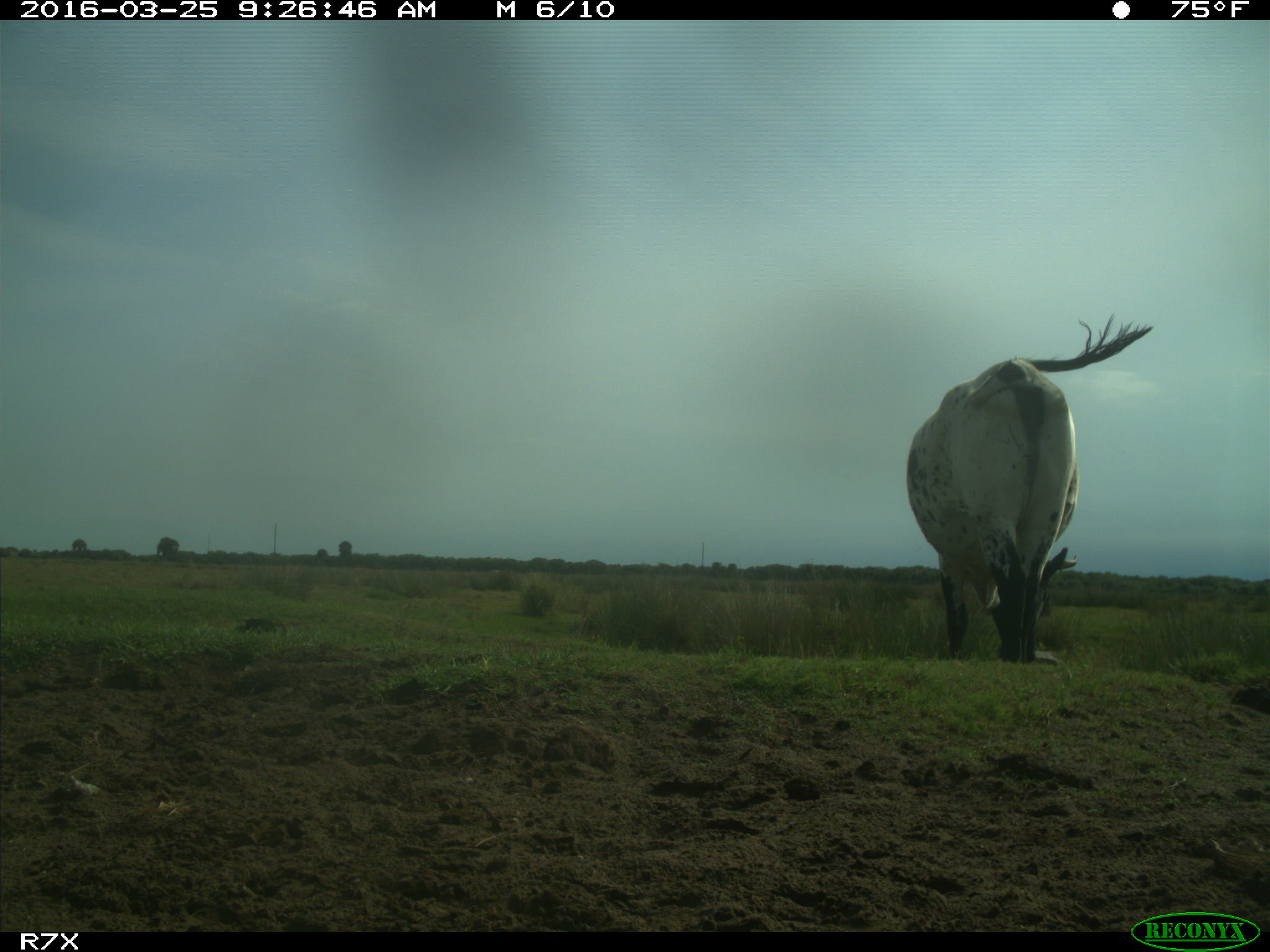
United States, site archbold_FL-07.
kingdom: Animalia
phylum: Chordata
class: Mammalia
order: Artiodactyla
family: Bovidae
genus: Bos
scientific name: Bos taurus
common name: domestic cow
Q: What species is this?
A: Bos taurus (domestic cow).